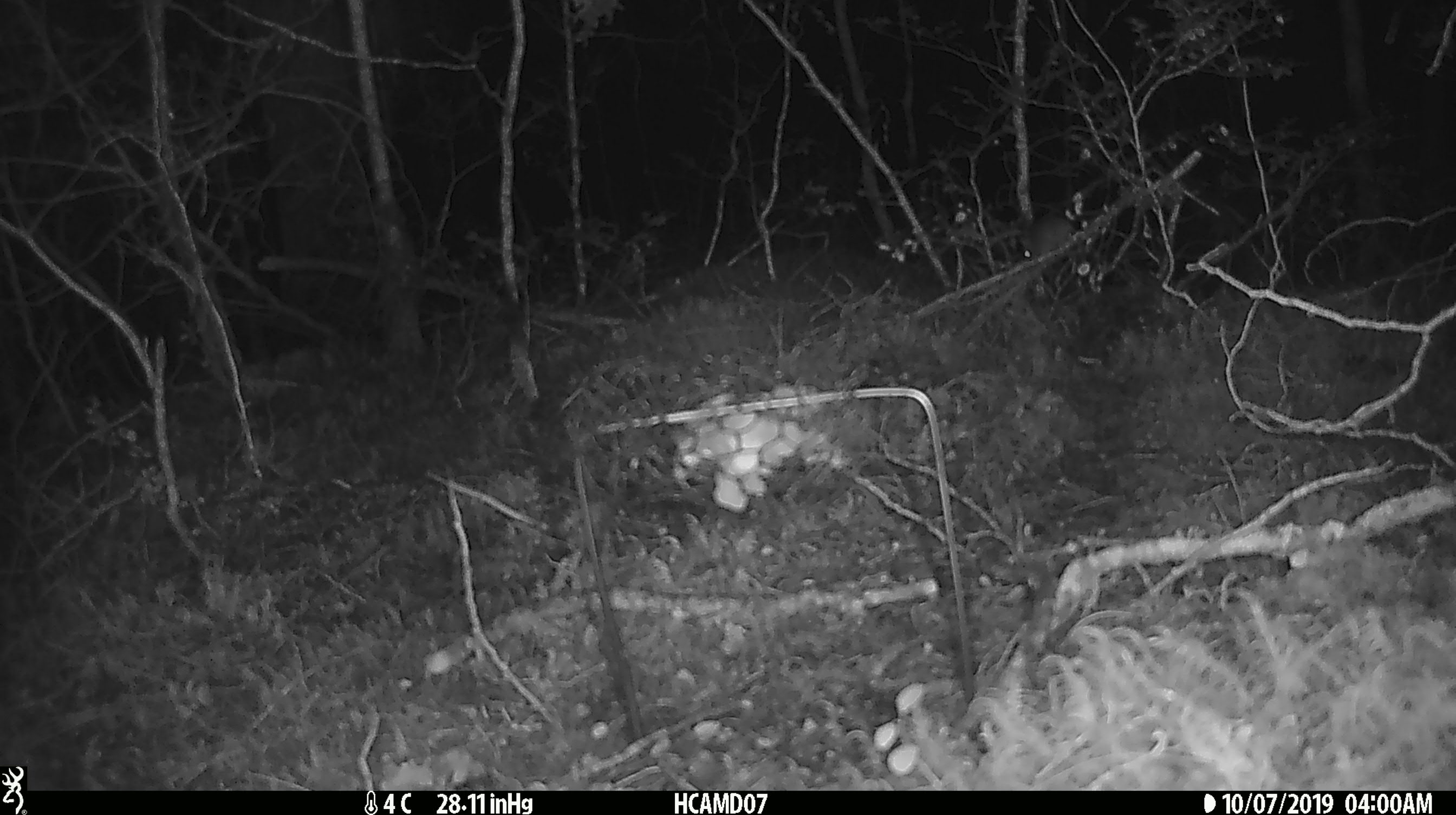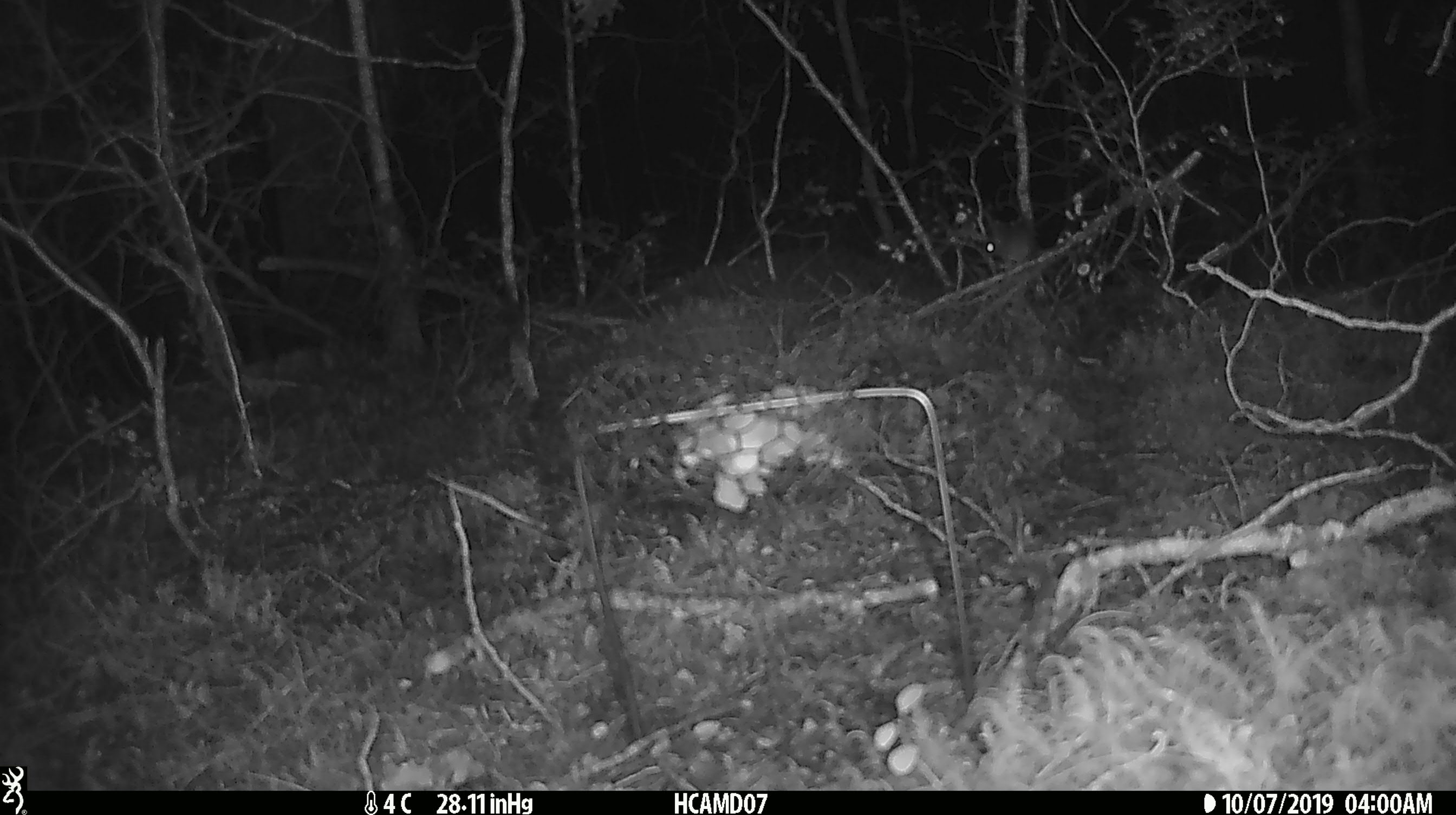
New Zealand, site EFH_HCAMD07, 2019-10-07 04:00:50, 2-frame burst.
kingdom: Animalia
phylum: Chordata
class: Mammalia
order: Rodentia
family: Muridae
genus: Mus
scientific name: Mus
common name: mouse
Mouse (Mus).